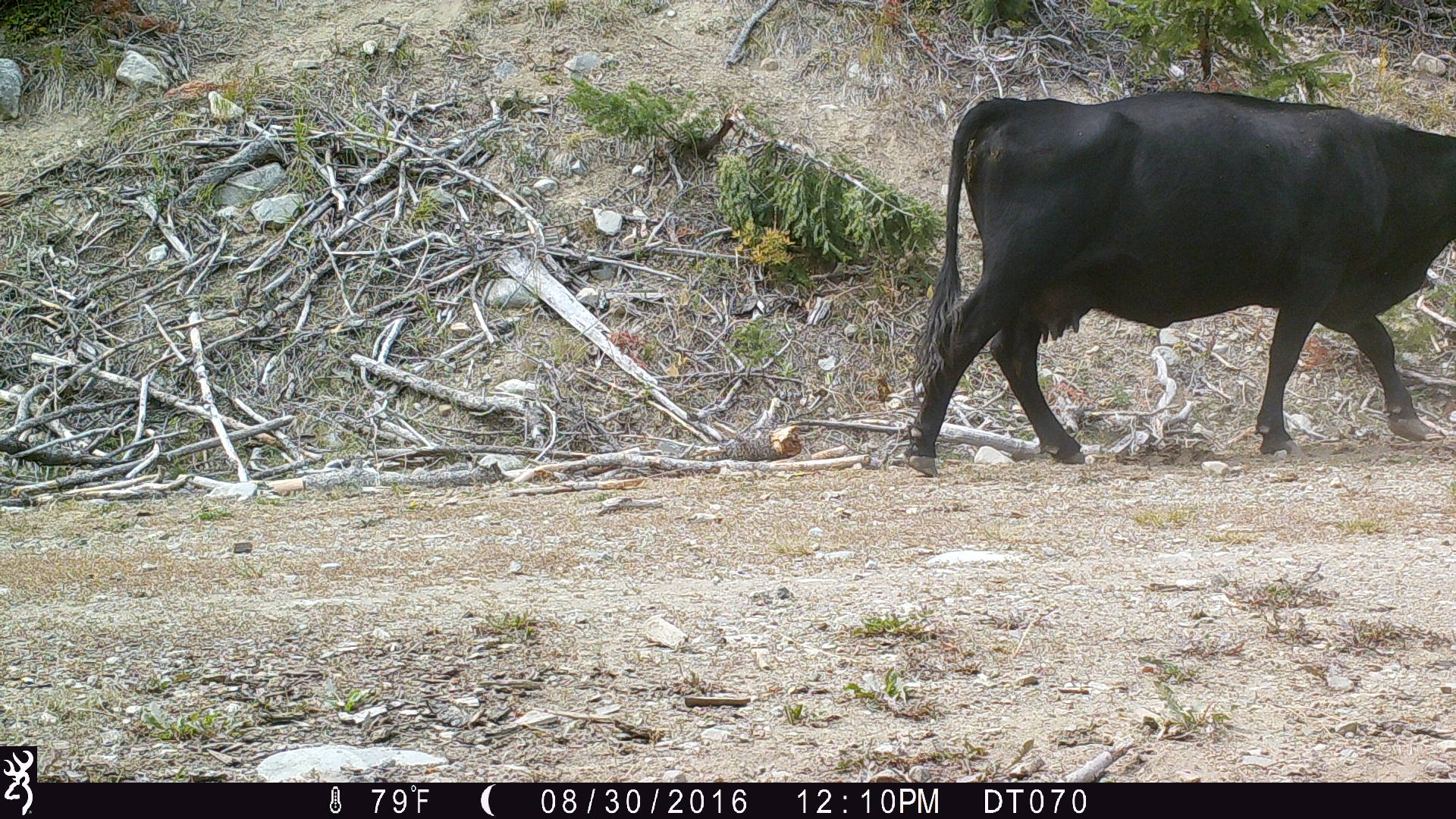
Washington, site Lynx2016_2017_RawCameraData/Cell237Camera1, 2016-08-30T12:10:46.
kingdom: Animalia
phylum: Chordata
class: Mammalia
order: Artiodactyla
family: Bovidae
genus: Bos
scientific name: Bos taurus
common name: domestic cattle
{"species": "domestic cattle (Bos taurus)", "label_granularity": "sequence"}